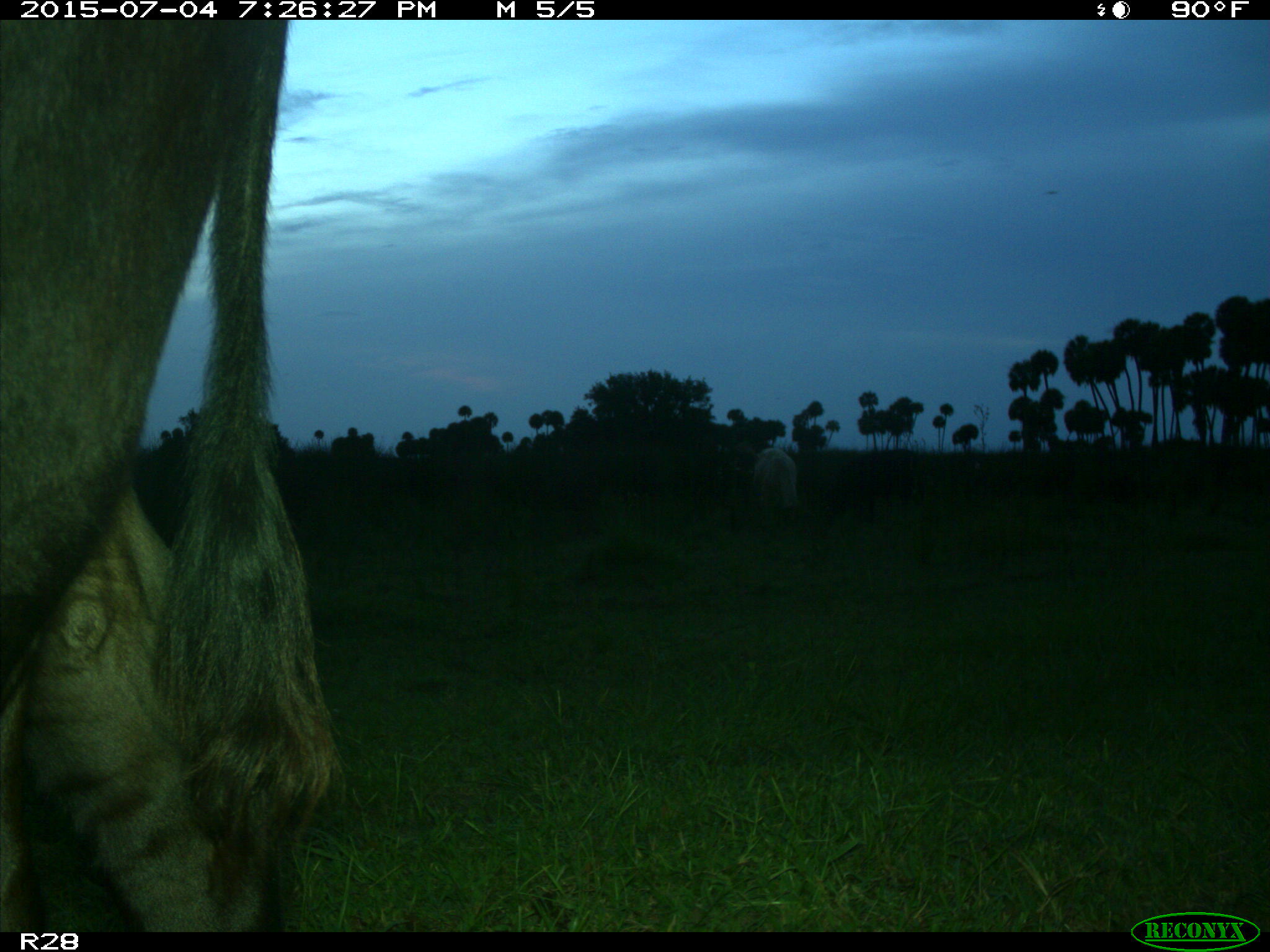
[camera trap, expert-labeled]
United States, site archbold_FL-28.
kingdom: Animalia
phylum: Chordata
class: Mammalia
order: Artiodactyla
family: Bovidae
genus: Bos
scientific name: Bos taurus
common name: domestic cow